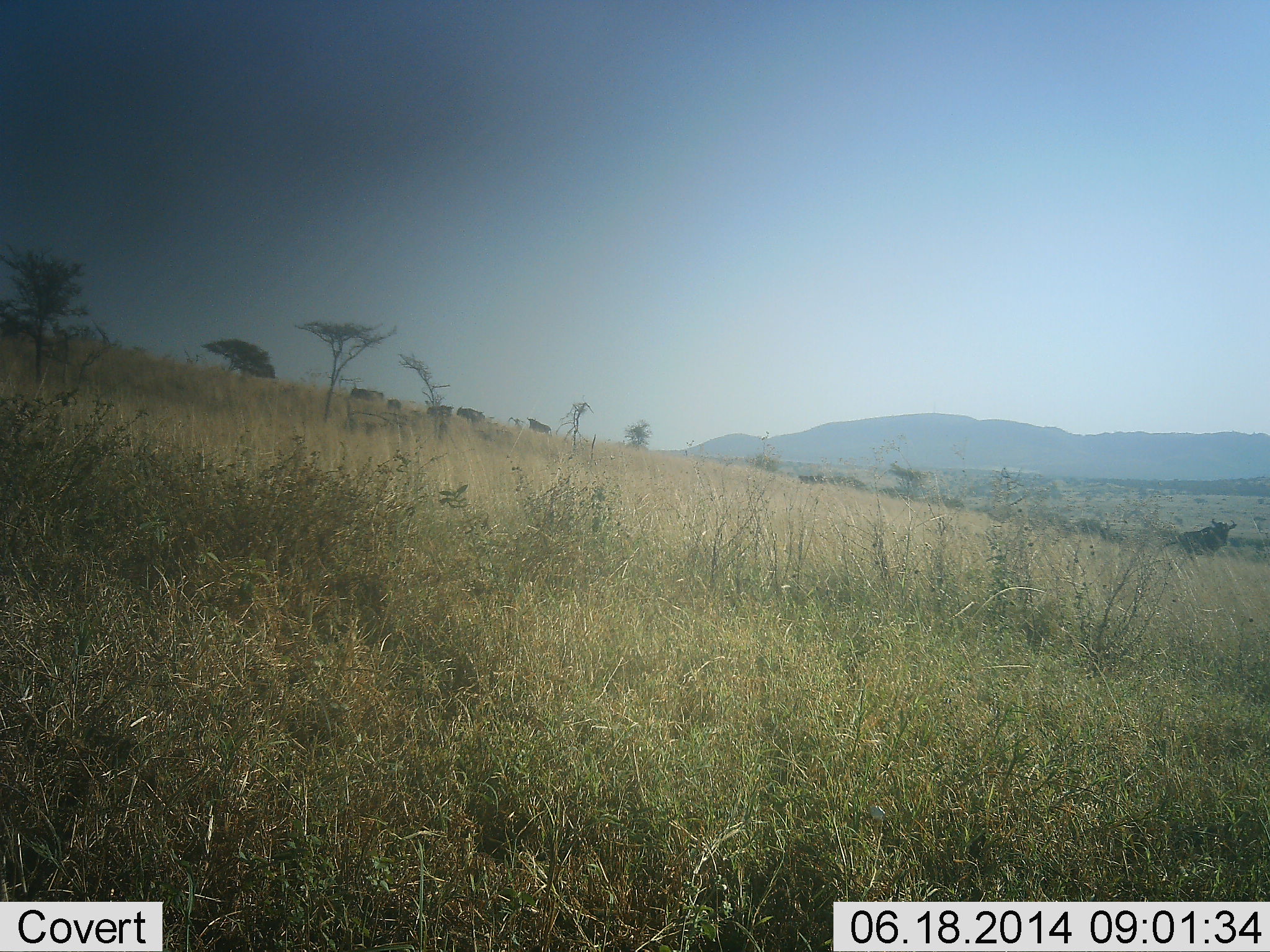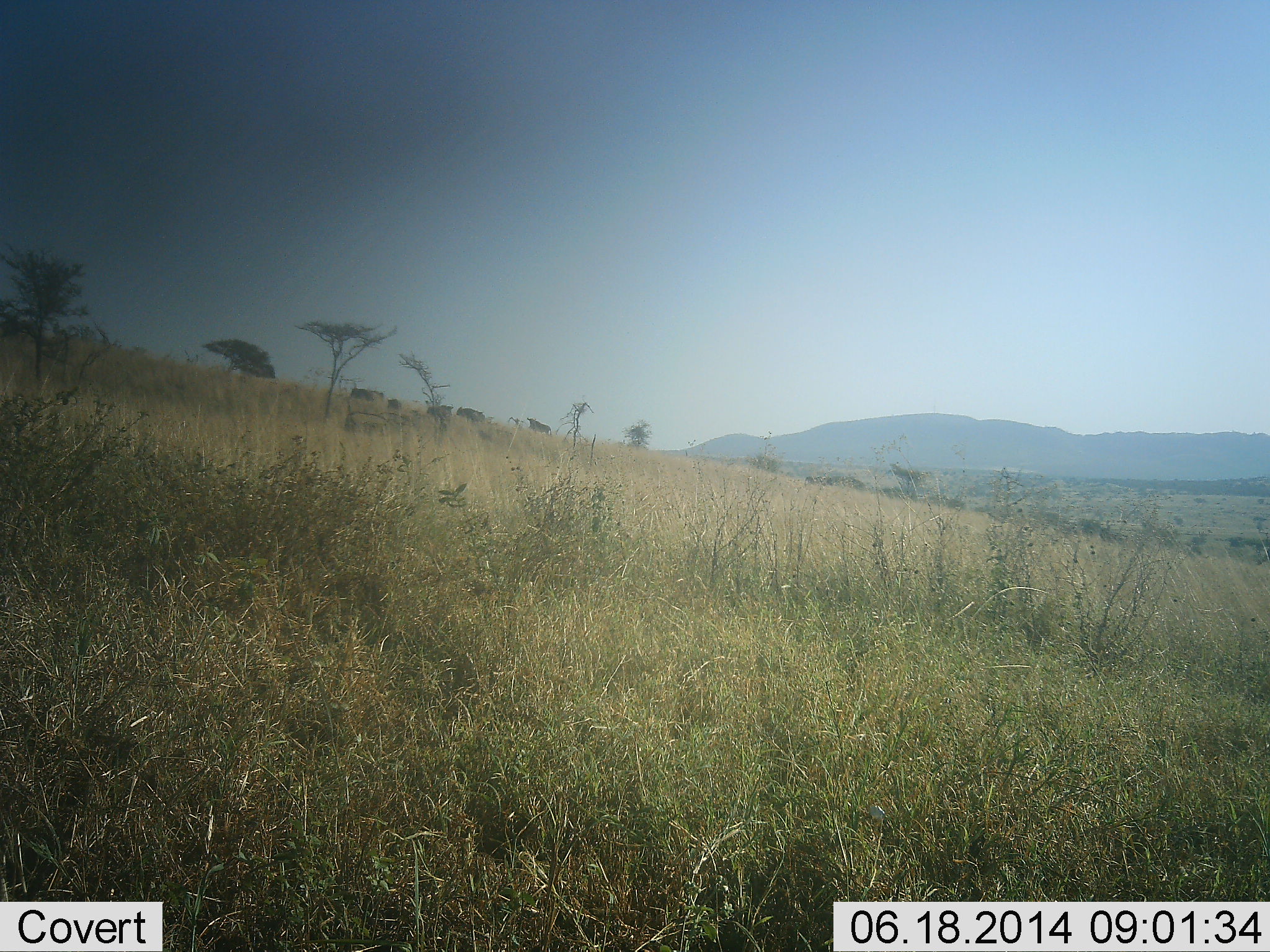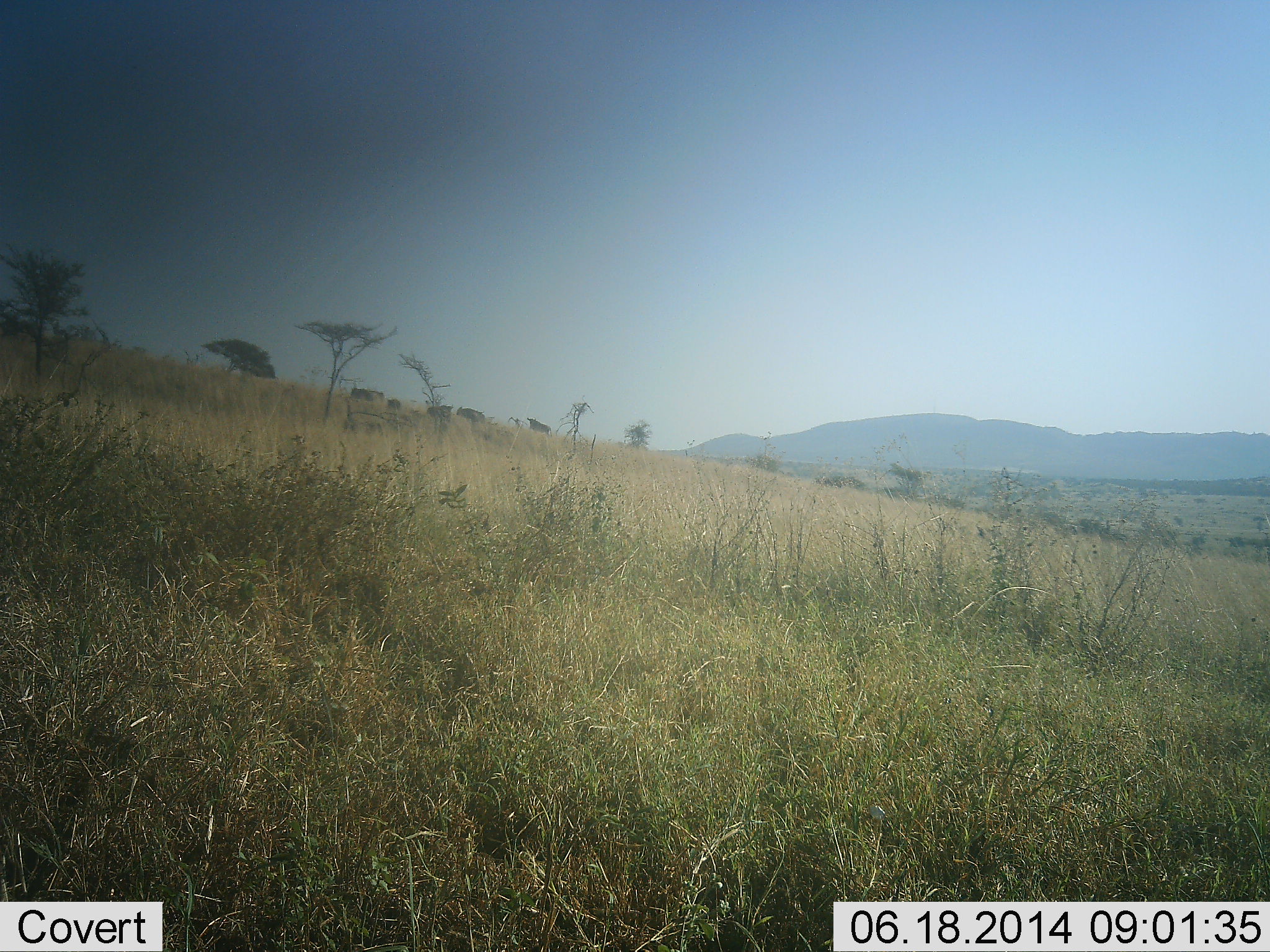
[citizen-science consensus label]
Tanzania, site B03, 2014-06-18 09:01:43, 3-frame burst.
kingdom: Animalia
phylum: Chordata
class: Mammalia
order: Artiodactyla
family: Bovidae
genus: Connochaetes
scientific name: Connochaetes taurinus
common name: blue wildebeest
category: wildebeest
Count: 6.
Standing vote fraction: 30%.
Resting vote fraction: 0%.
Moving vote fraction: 90%.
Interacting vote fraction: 0%.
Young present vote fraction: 10%.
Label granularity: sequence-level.